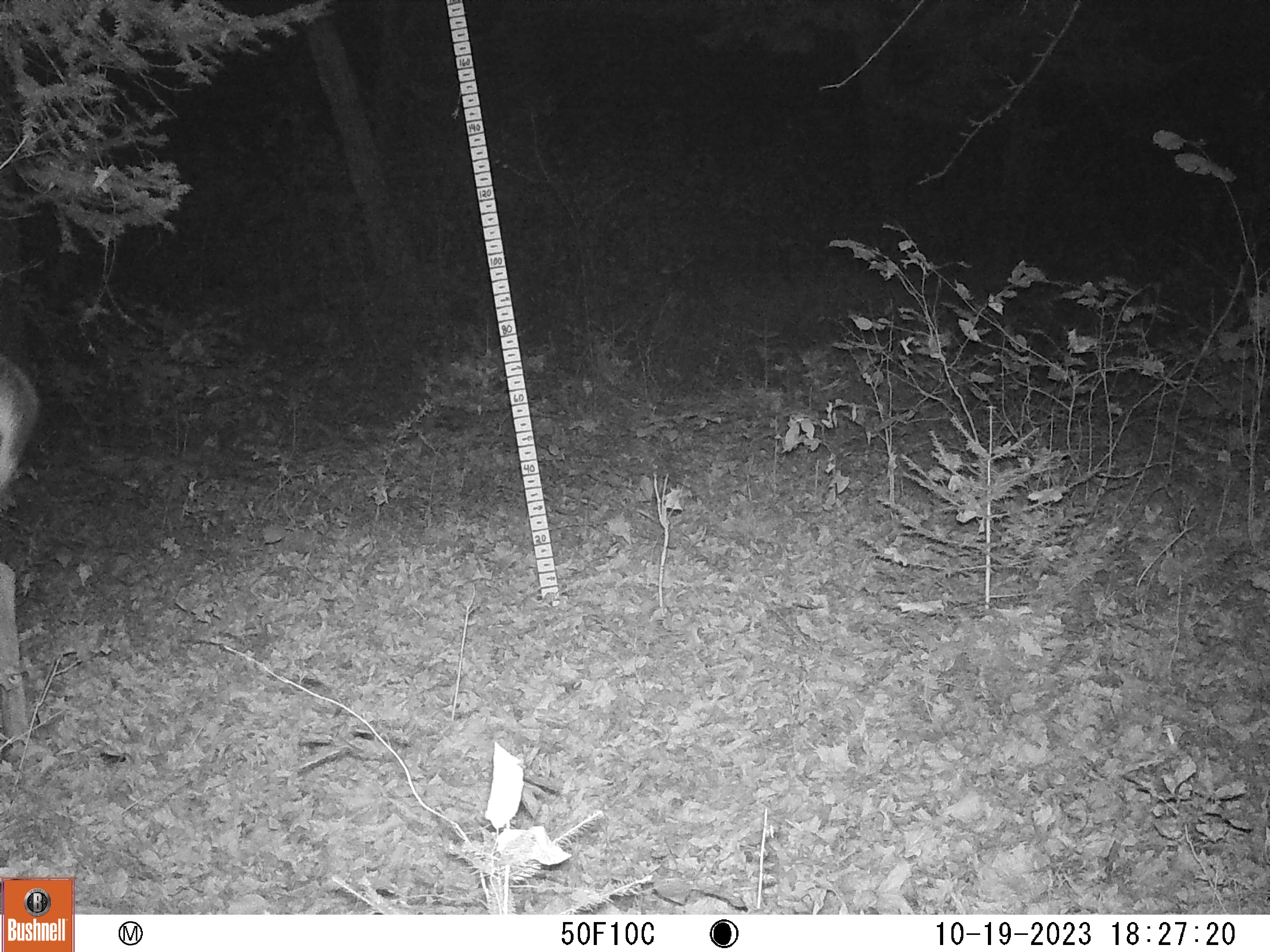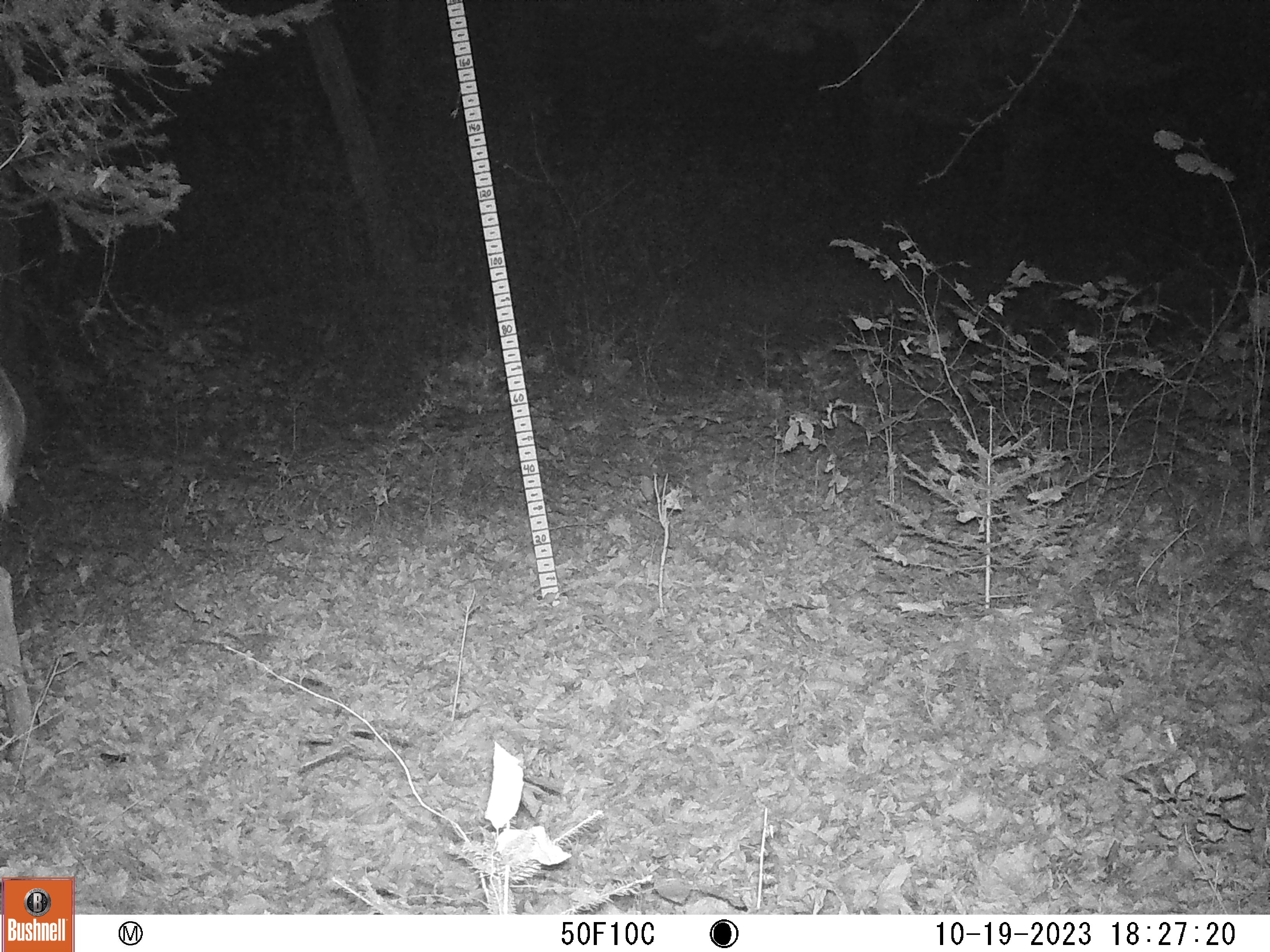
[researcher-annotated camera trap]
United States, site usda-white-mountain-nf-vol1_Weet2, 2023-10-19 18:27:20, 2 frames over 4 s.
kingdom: Animalia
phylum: Chordata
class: Mammalia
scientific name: Mammalia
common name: mammal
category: mammal sp.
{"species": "mammal sp. (mammal) (Mammalia)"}